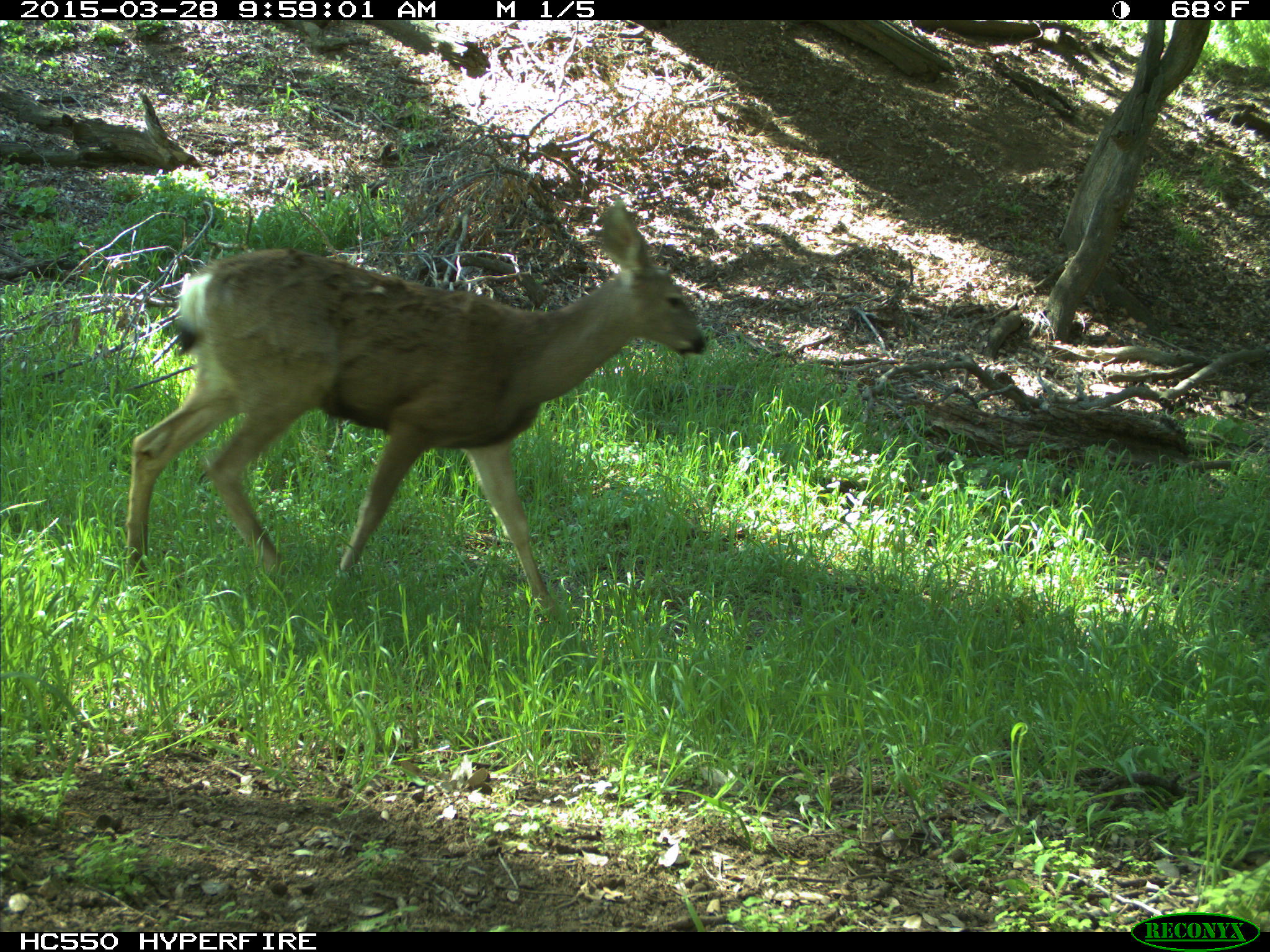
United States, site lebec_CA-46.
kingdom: Animalia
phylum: Chordata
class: Mammalia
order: Artiodactyla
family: Cervidae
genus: Odocoileus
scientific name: Odocoileus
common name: deer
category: unidentified deer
Unidentified deer (deer) (Odocoileus).